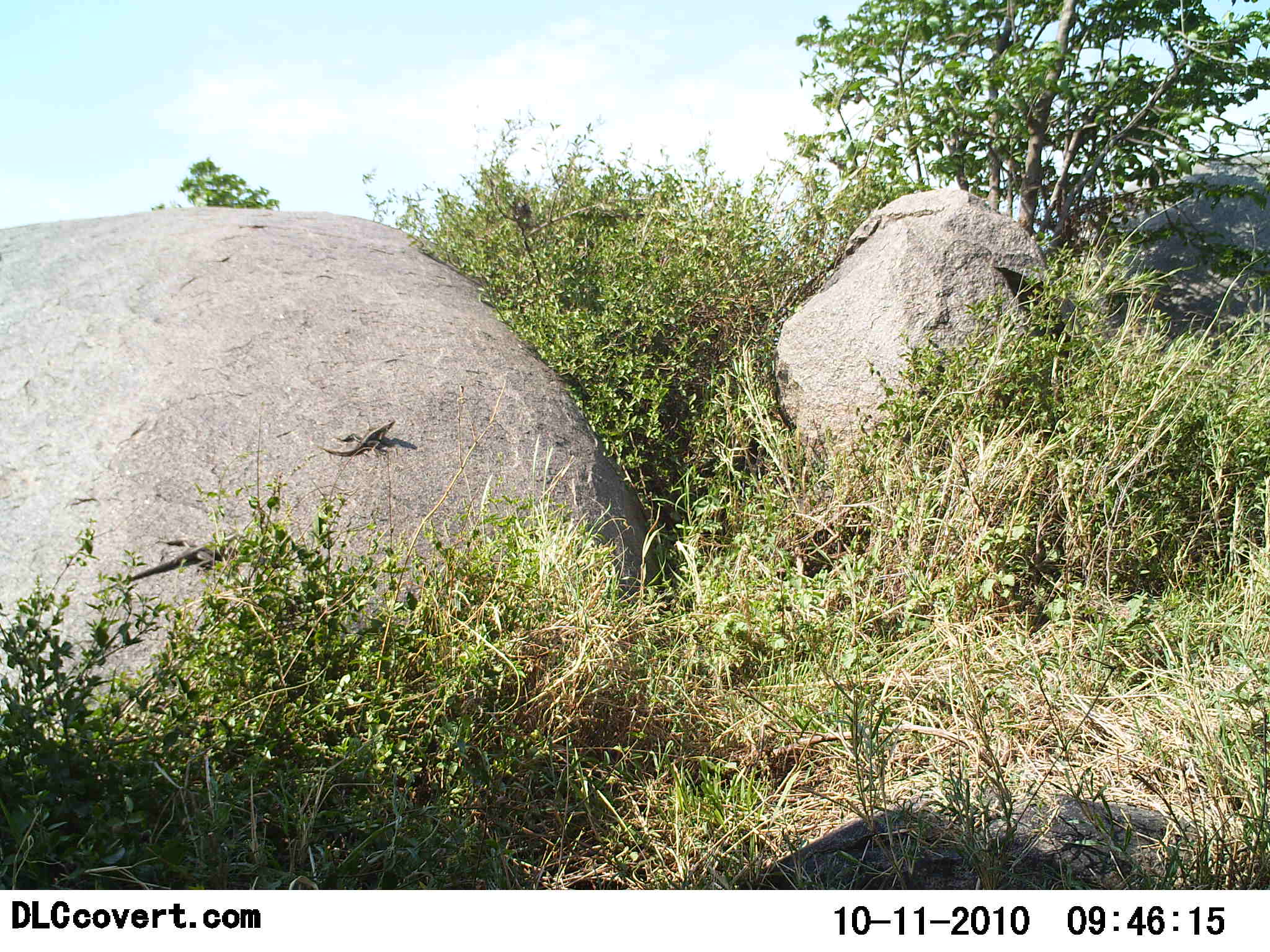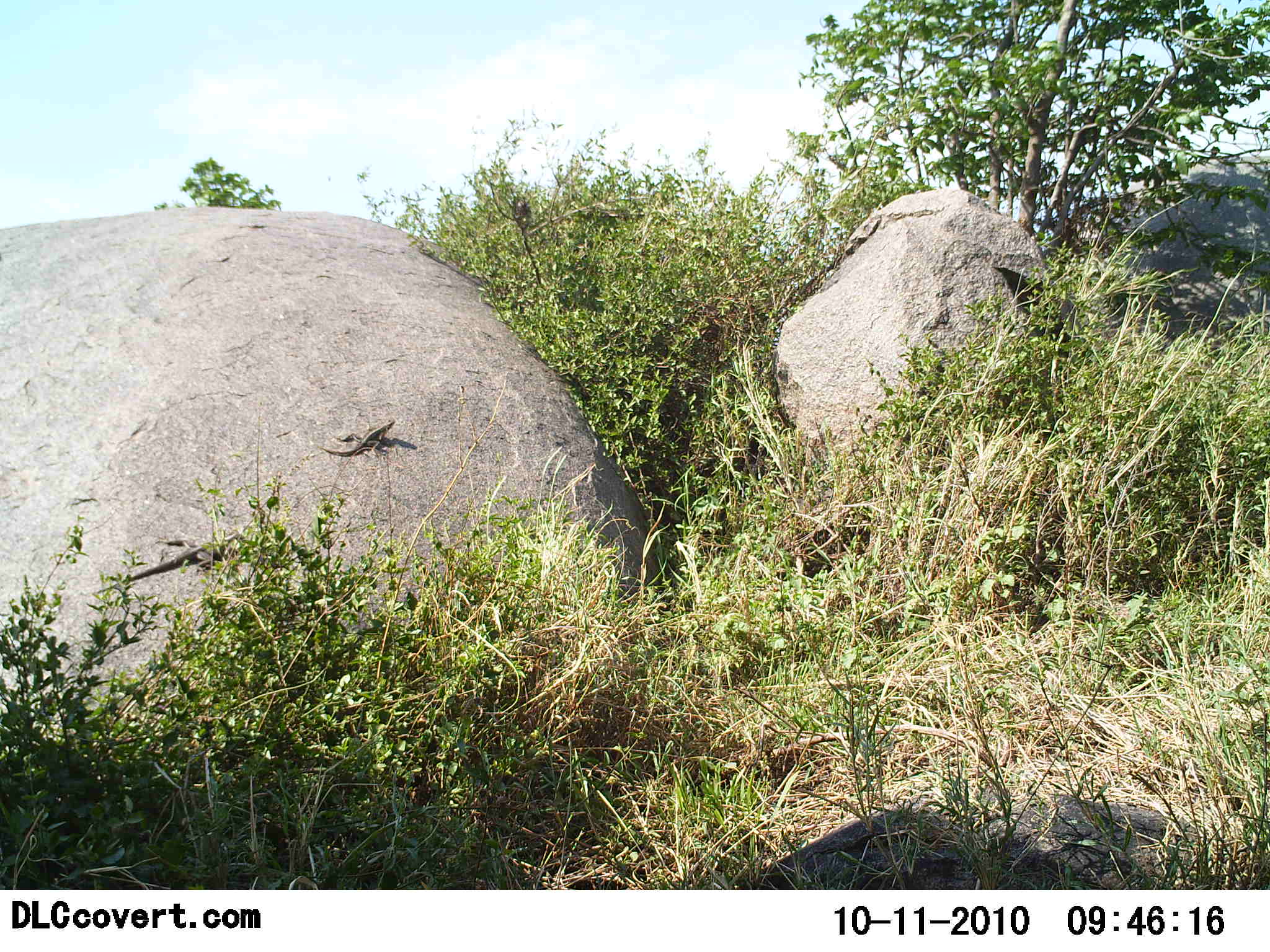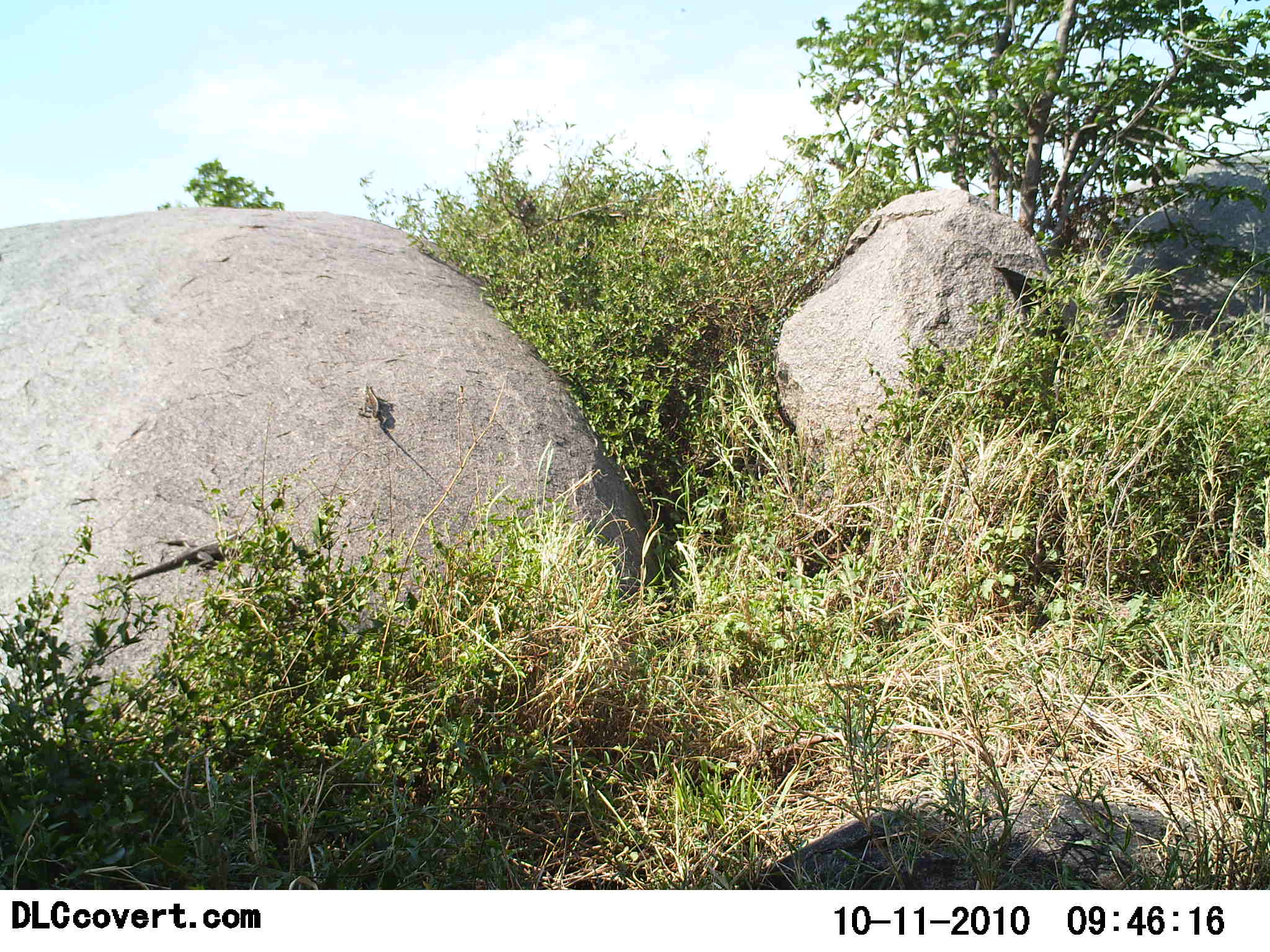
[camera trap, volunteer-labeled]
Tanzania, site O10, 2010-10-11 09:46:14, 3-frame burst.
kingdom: Animalia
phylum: Chordata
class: Reptilia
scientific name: Reptilia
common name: reptiles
Reptiles (Reptilia), count 1. Behavior (volunteer vote fractions): standing 0%, resting 47%, moving 58%, interacting 0%. Young present (vote fraction): 0%. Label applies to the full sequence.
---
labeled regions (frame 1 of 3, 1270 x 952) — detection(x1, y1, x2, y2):
animal: detection(96, 533, 238, 595); detection(316, 418, 398, 457)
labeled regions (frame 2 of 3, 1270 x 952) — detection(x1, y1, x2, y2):
animal: detection(97, 533, 239, 595); detection(316, 418, 399, 458)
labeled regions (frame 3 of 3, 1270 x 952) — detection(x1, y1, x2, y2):
animal: detection(359, 383, 450, 497); detection(97, 533, 239, 595)